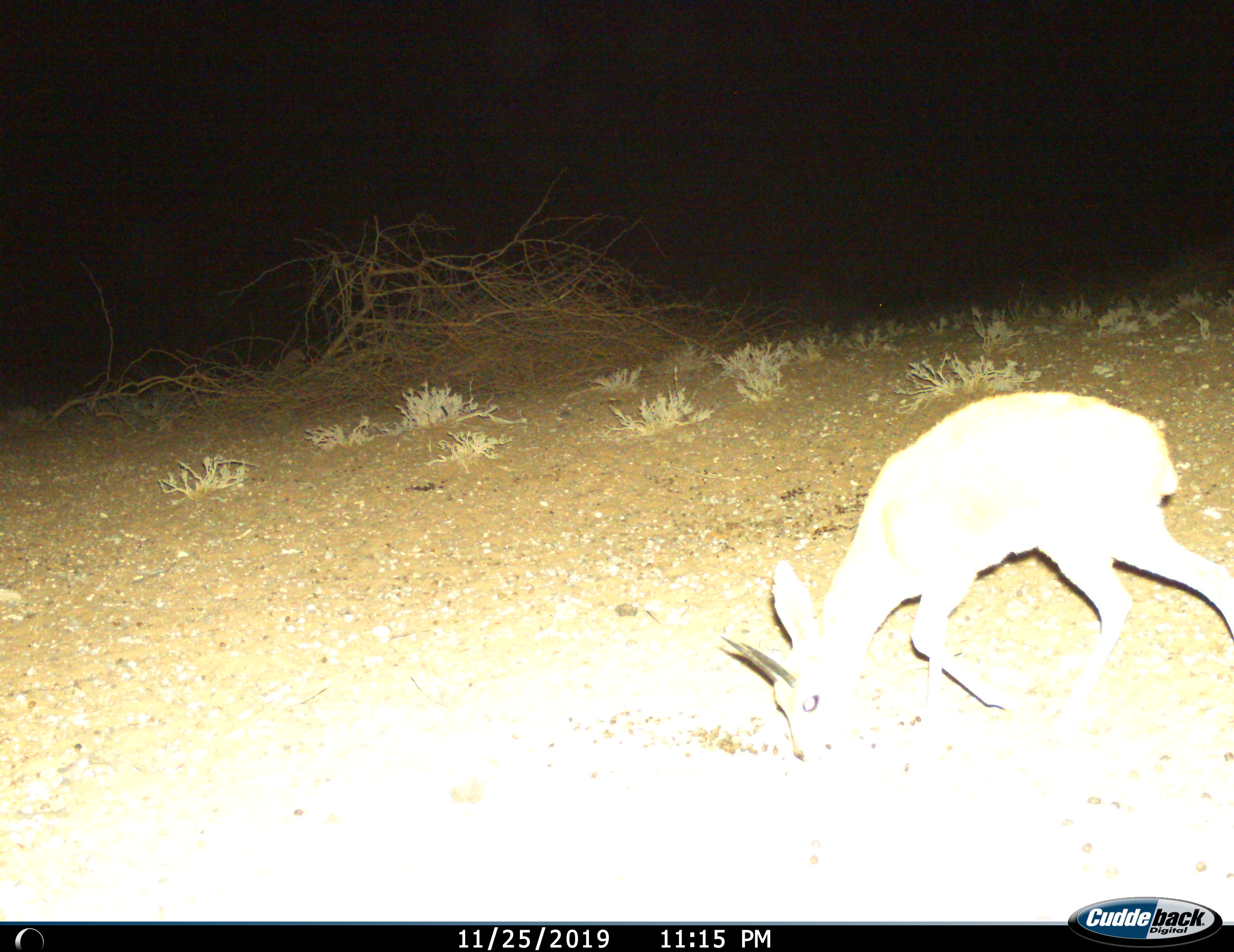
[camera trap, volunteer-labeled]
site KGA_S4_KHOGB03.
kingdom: Animalia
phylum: Chordata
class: Mammalia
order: Artiodactyla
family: Bovidae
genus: Raphicerus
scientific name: Raphicerus campestris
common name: steenbok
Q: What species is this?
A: Steenbok (Raphicerus campestris).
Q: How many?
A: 1.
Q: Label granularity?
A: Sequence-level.